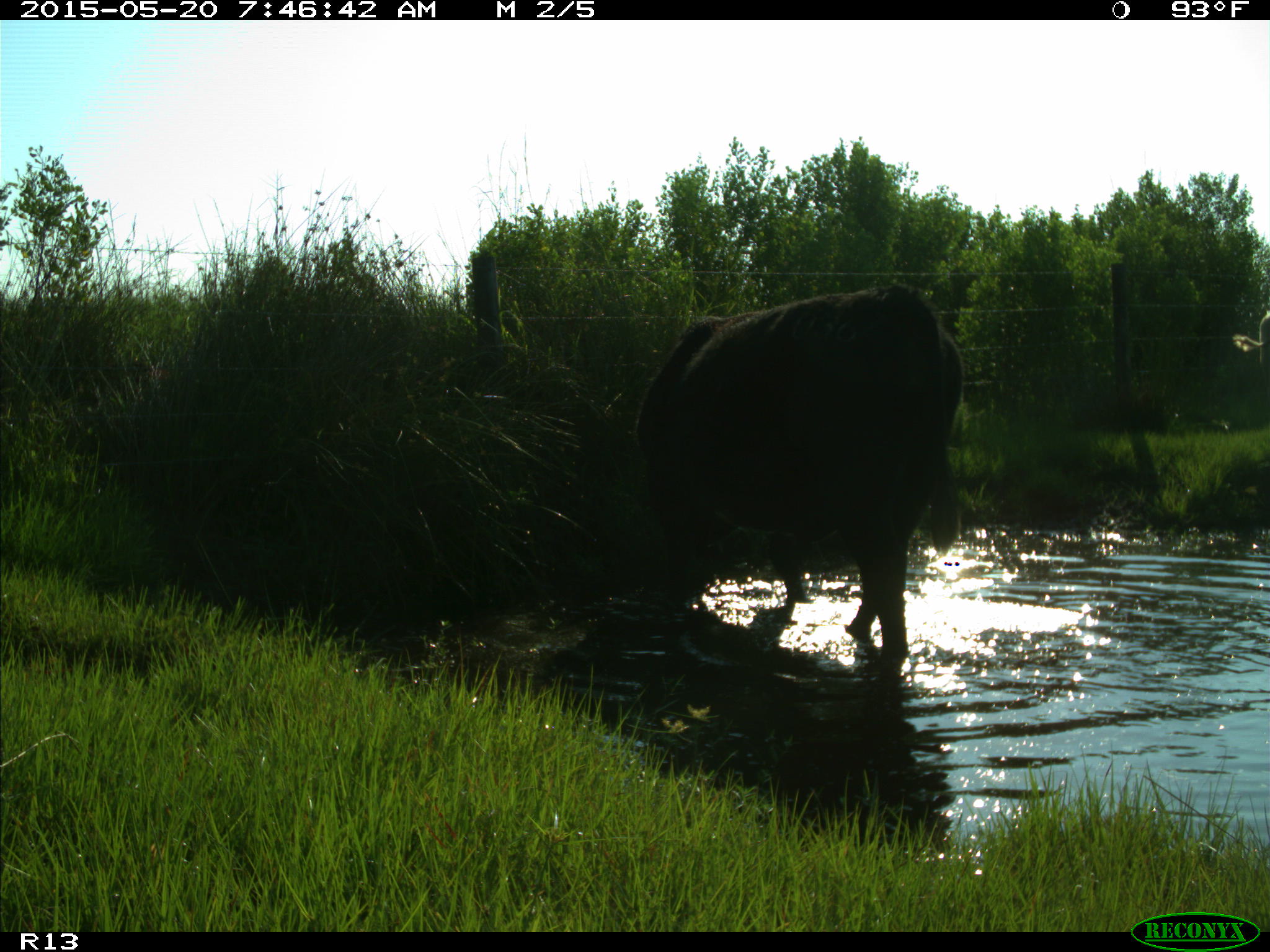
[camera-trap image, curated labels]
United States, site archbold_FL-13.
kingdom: Animalia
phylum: Chordata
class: Mammalia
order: Artiodactyla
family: Bovidae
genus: Bos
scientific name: Bos taurus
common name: domestic cow